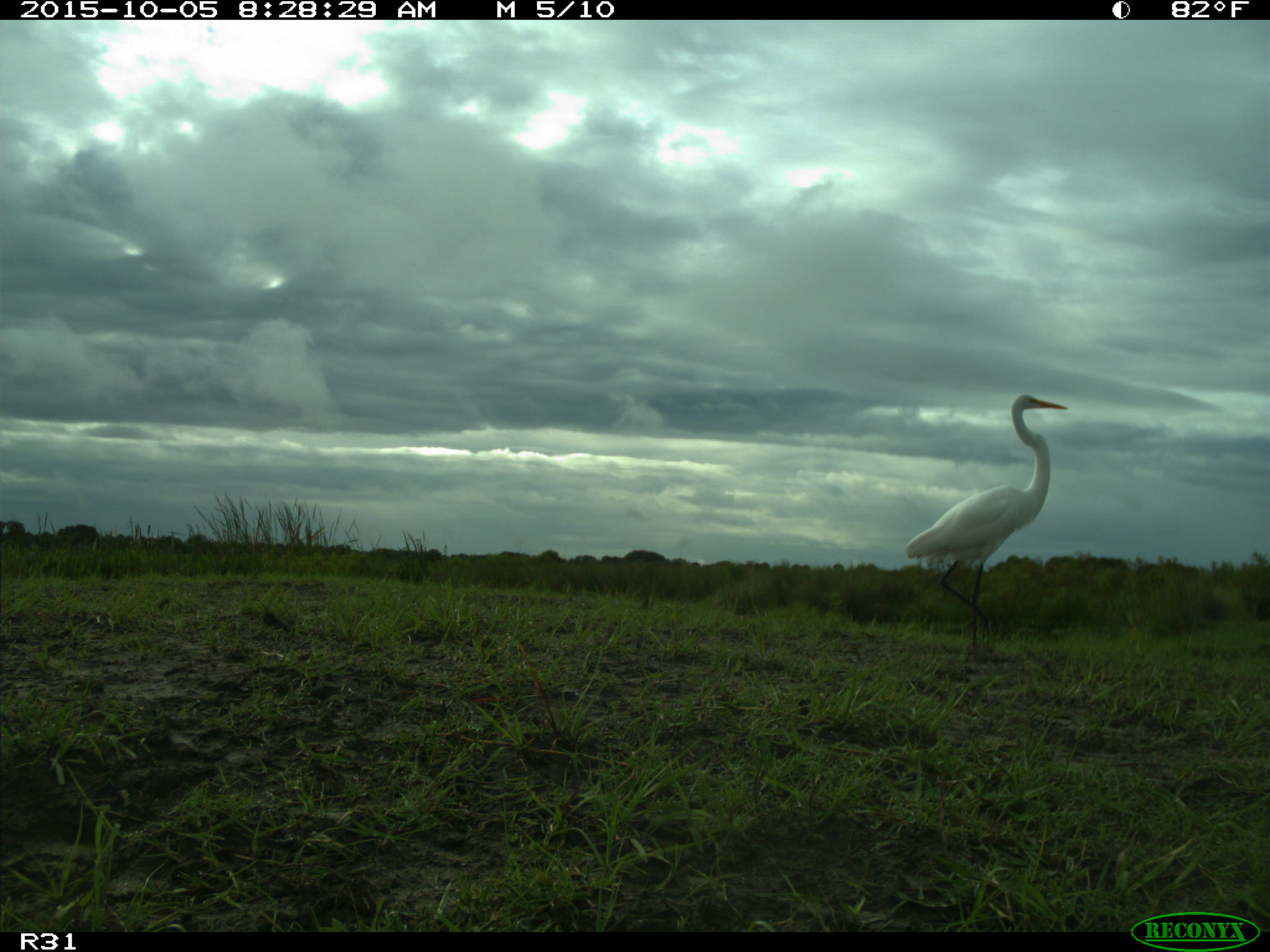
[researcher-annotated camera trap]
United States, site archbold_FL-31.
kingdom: Animalia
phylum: Chordata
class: Aves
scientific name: Aves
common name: birds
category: unidentified bird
Unidentified bird (birds) (Aves).